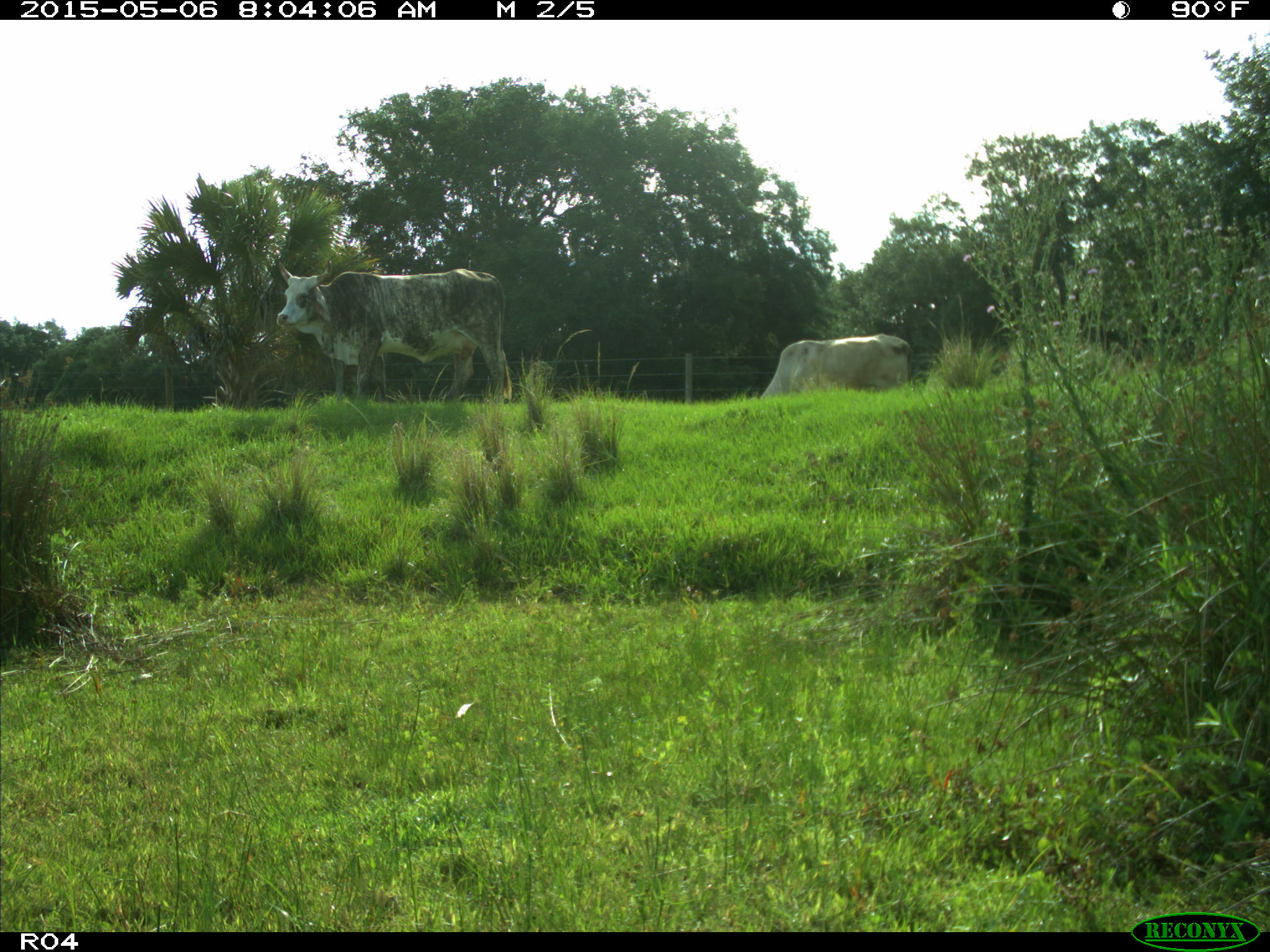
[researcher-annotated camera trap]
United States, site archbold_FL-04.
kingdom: Animalia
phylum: Chordata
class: Mammalia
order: Artiodactyla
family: Bovidae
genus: Bos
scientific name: Bos taurus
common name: domestic cow